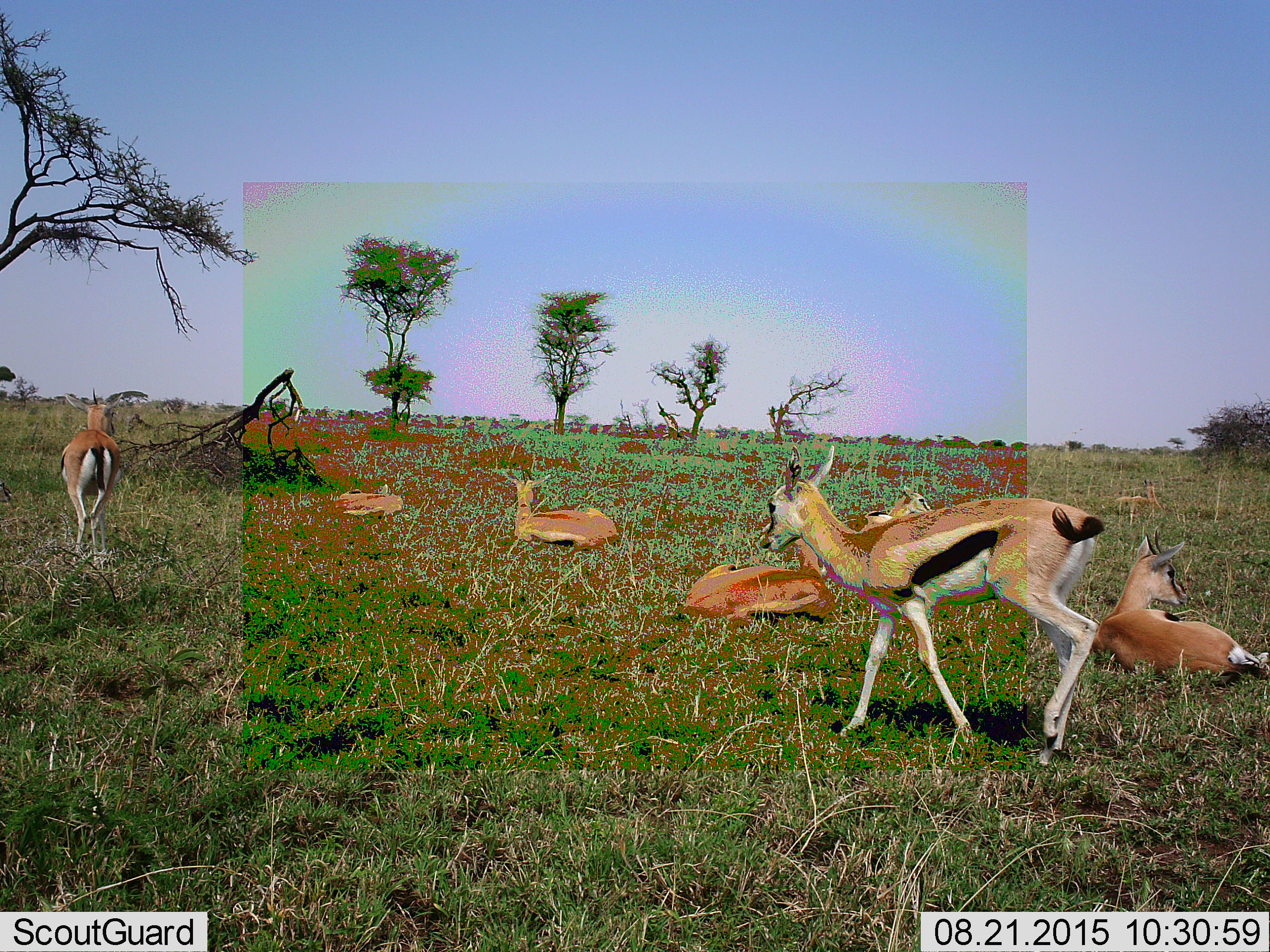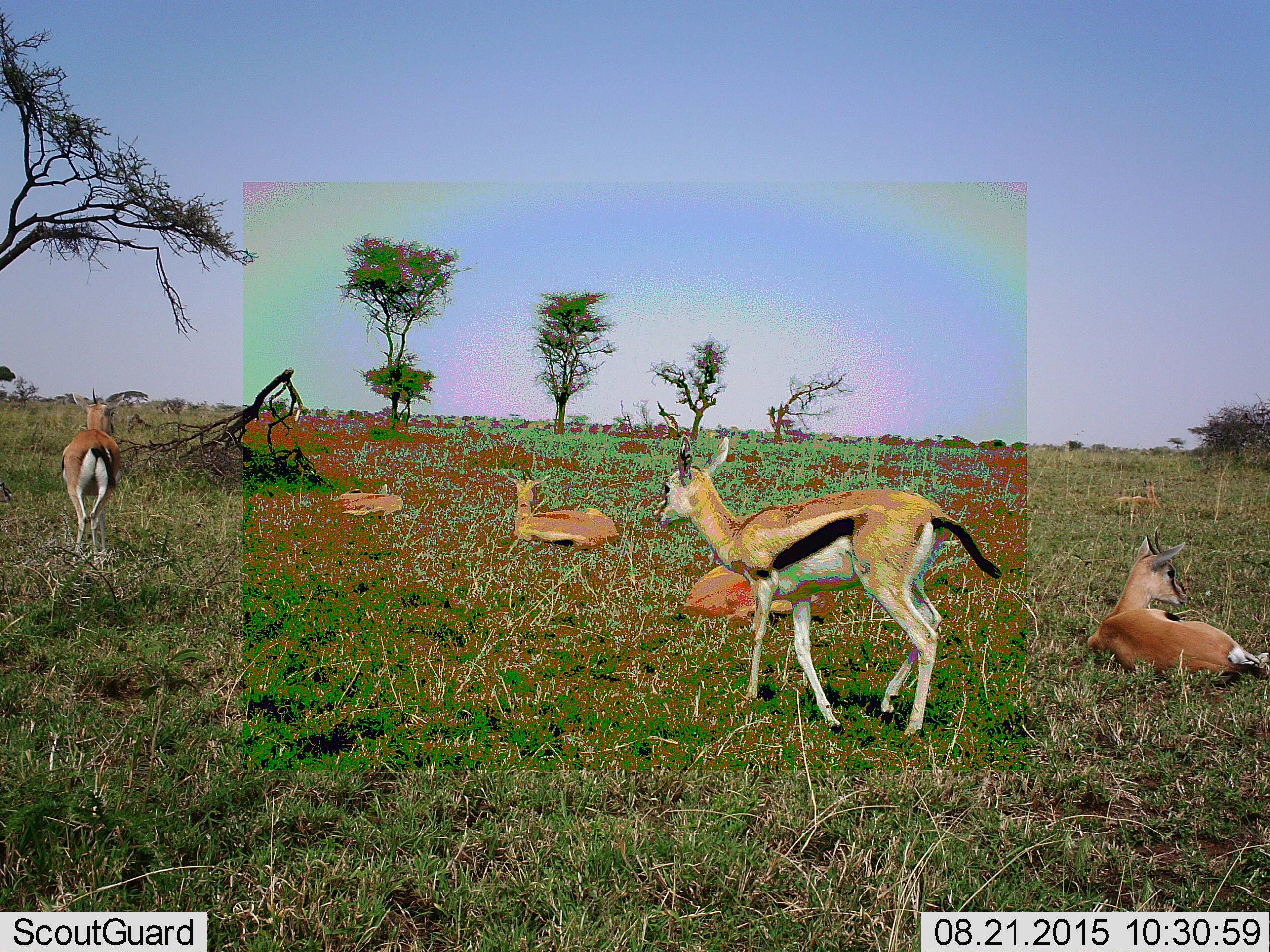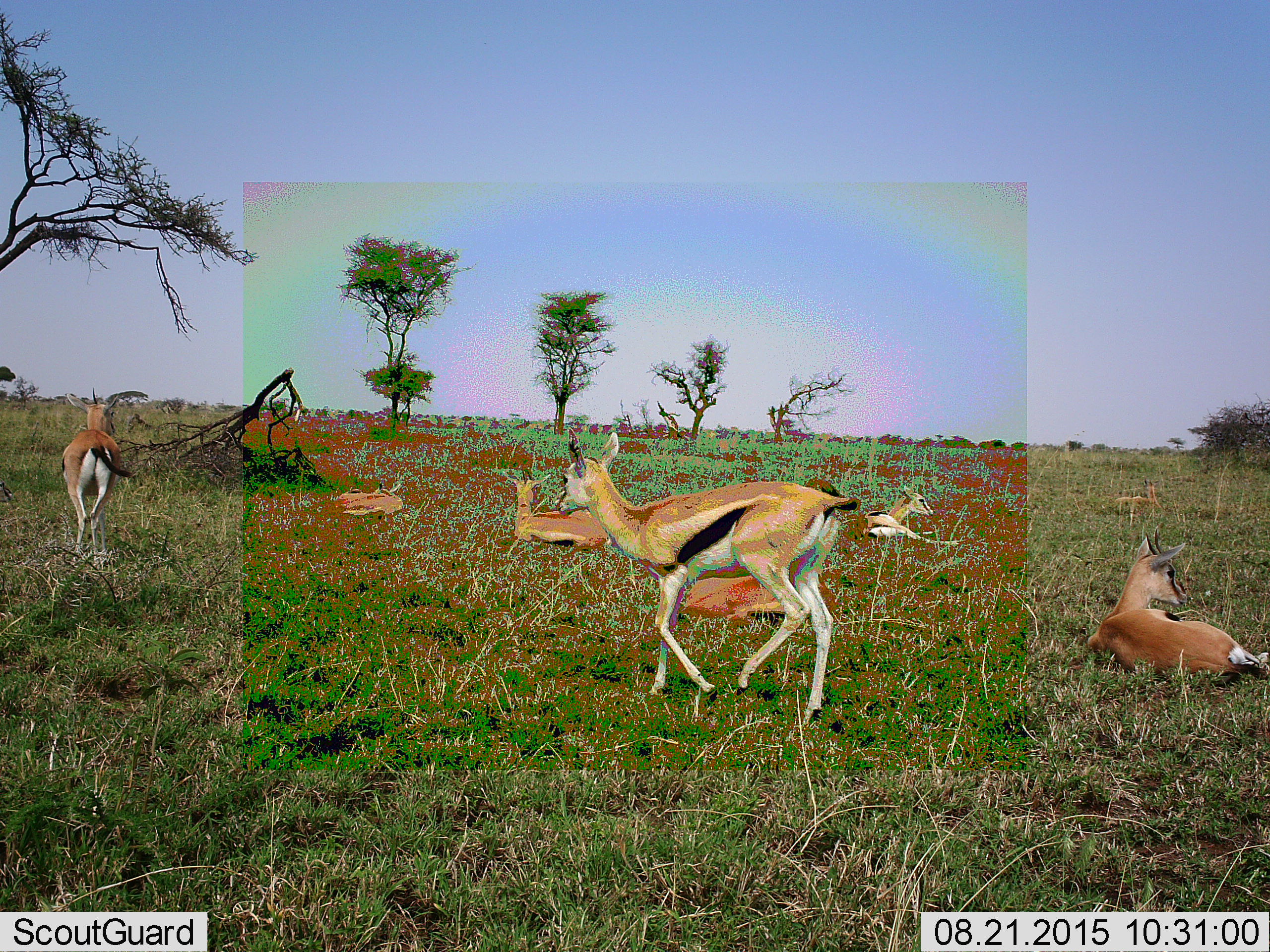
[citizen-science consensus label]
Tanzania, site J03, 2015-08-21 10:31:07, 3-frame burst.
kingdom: Animalia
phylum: Chordata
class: Mammalia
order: Artiodactyla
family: Bovidae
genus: Eudorcas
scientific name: Eudorcas thomsonii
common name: thomson's gazelle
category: gazellethomsons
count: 7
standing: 60%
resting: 90%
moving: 50%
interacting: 0%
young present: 10%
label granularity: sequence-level